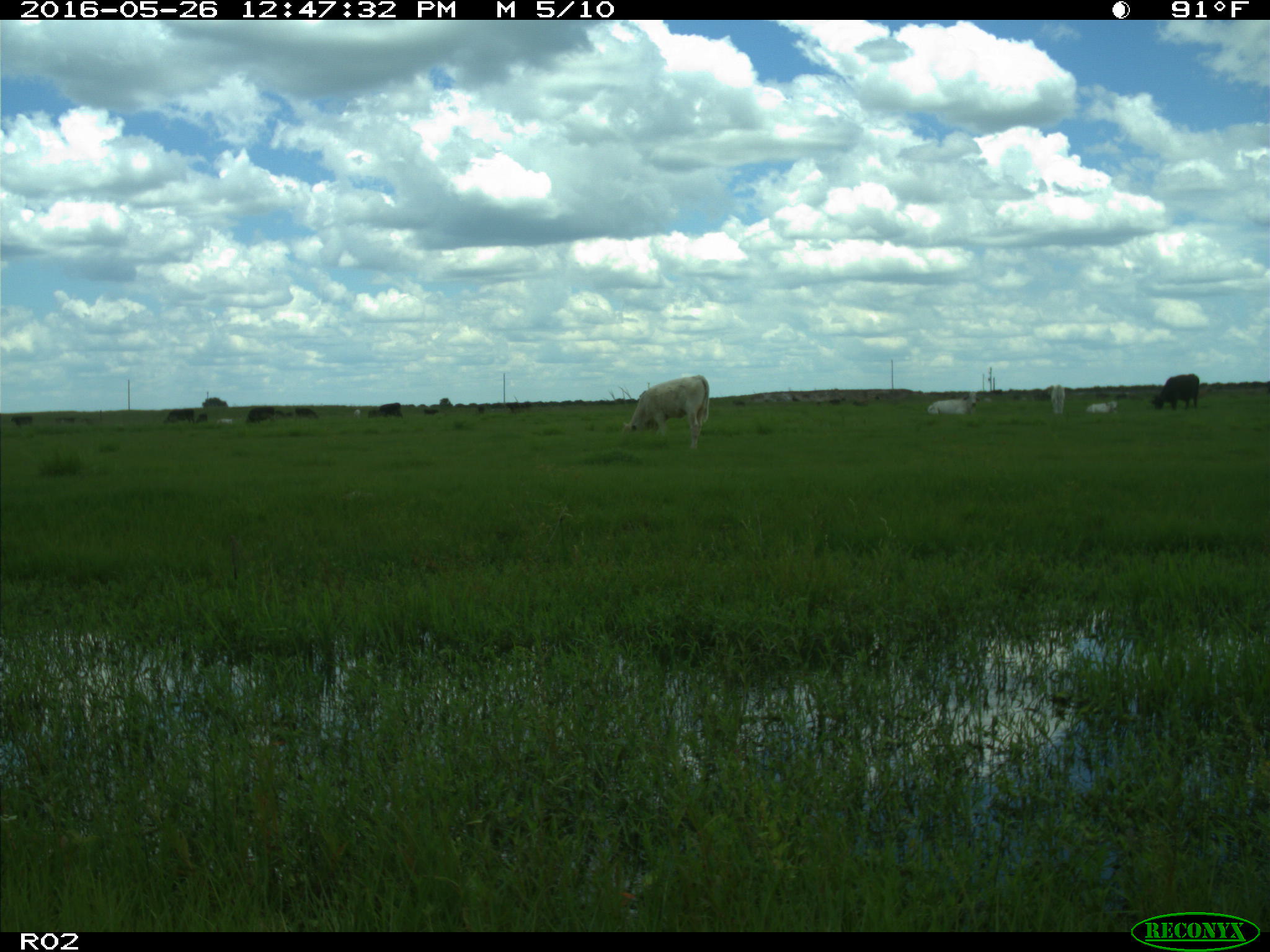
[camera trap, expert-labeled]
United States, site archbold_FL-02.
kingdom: Animalia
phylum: Chordata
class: Mammalia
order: Artiodactyla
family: Bovidae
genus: Bos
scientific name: Bos taurus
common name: domestic cow